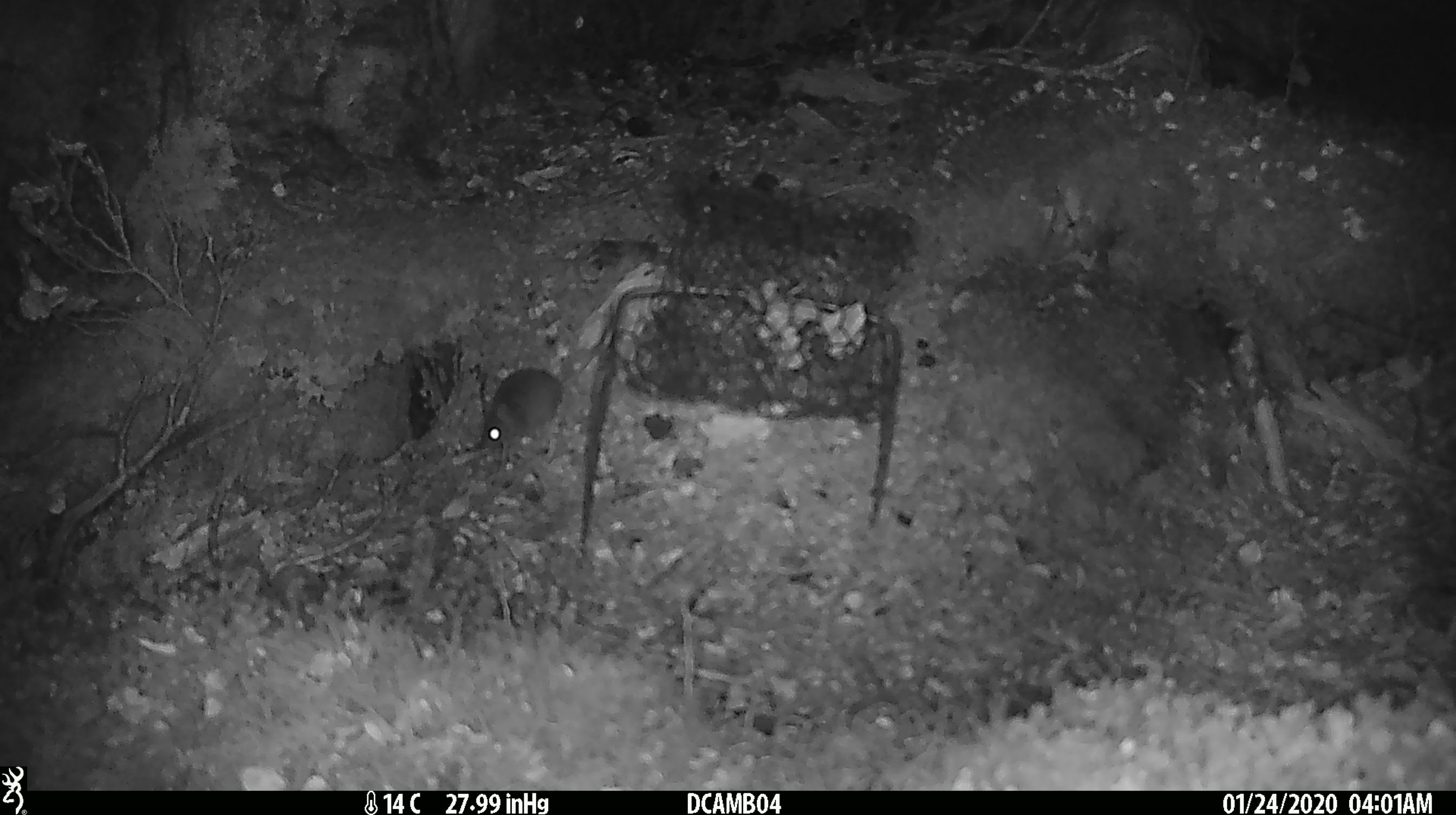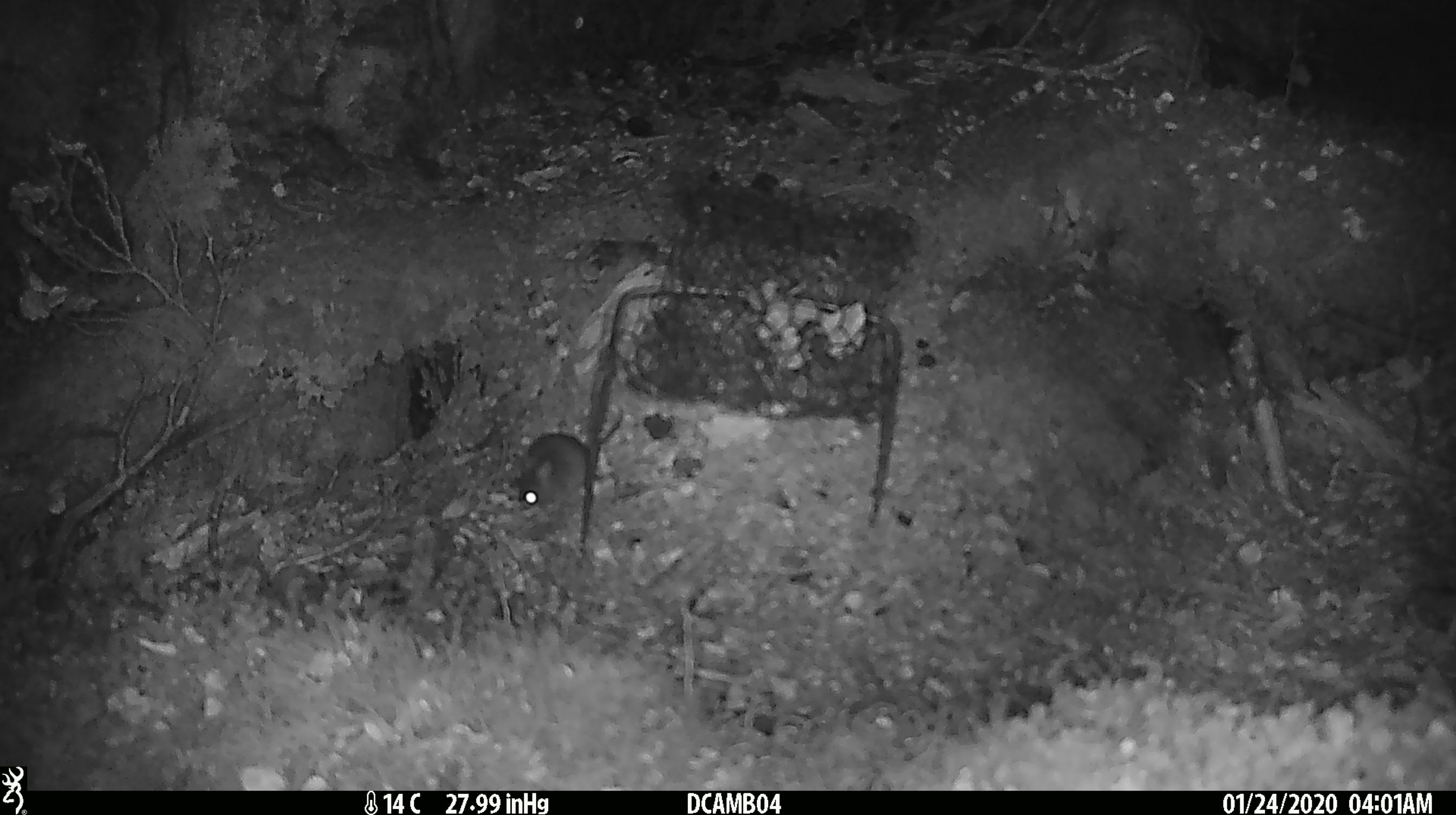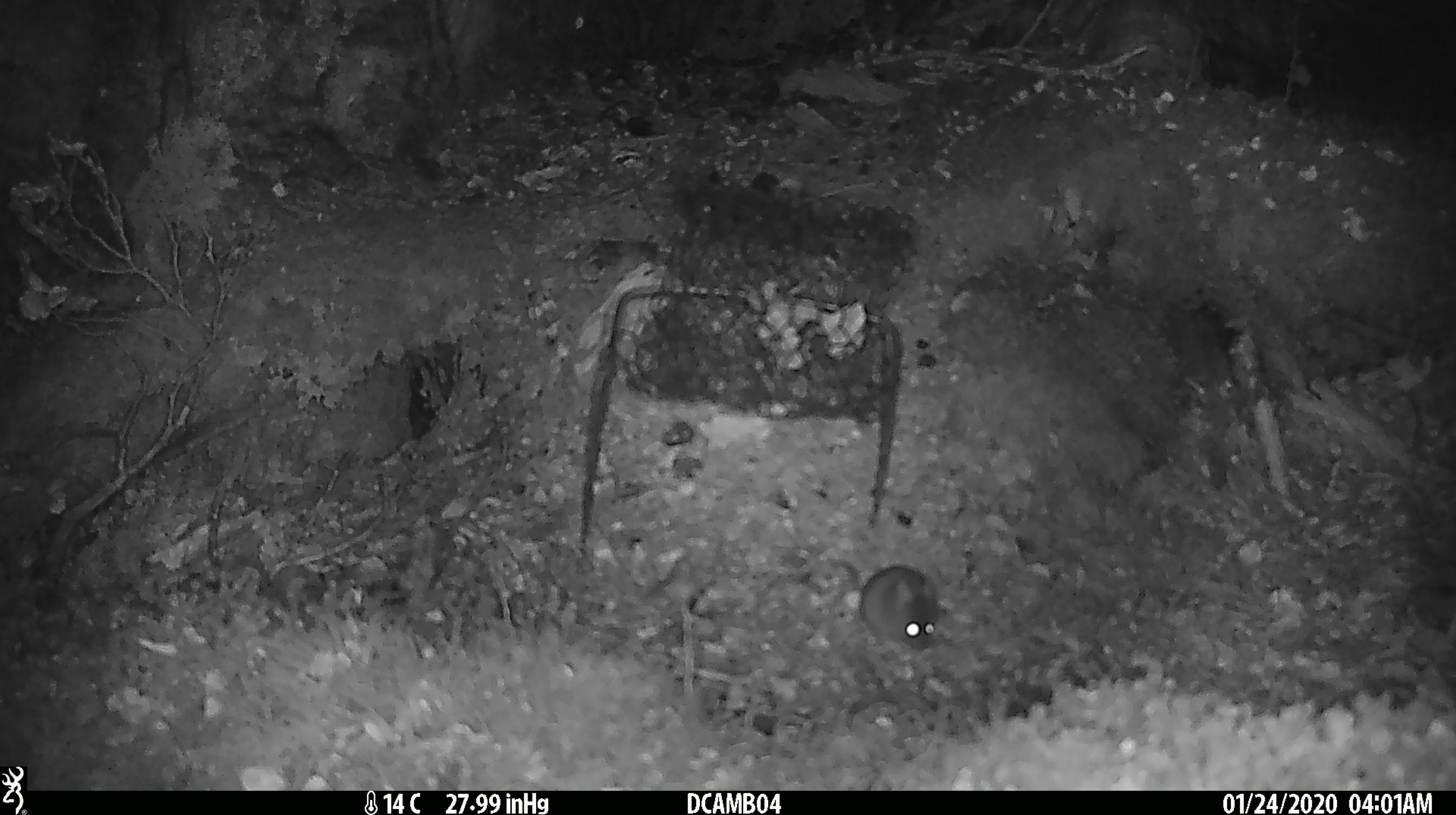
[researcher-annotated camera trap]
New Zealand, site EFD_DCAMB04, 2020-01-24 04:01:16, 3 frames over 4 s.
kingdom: Animalia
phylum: Chordata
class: Mammalia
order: Rodentia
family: Muridae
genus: Mus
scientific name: Mus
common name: mouse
Mouse (Mus).